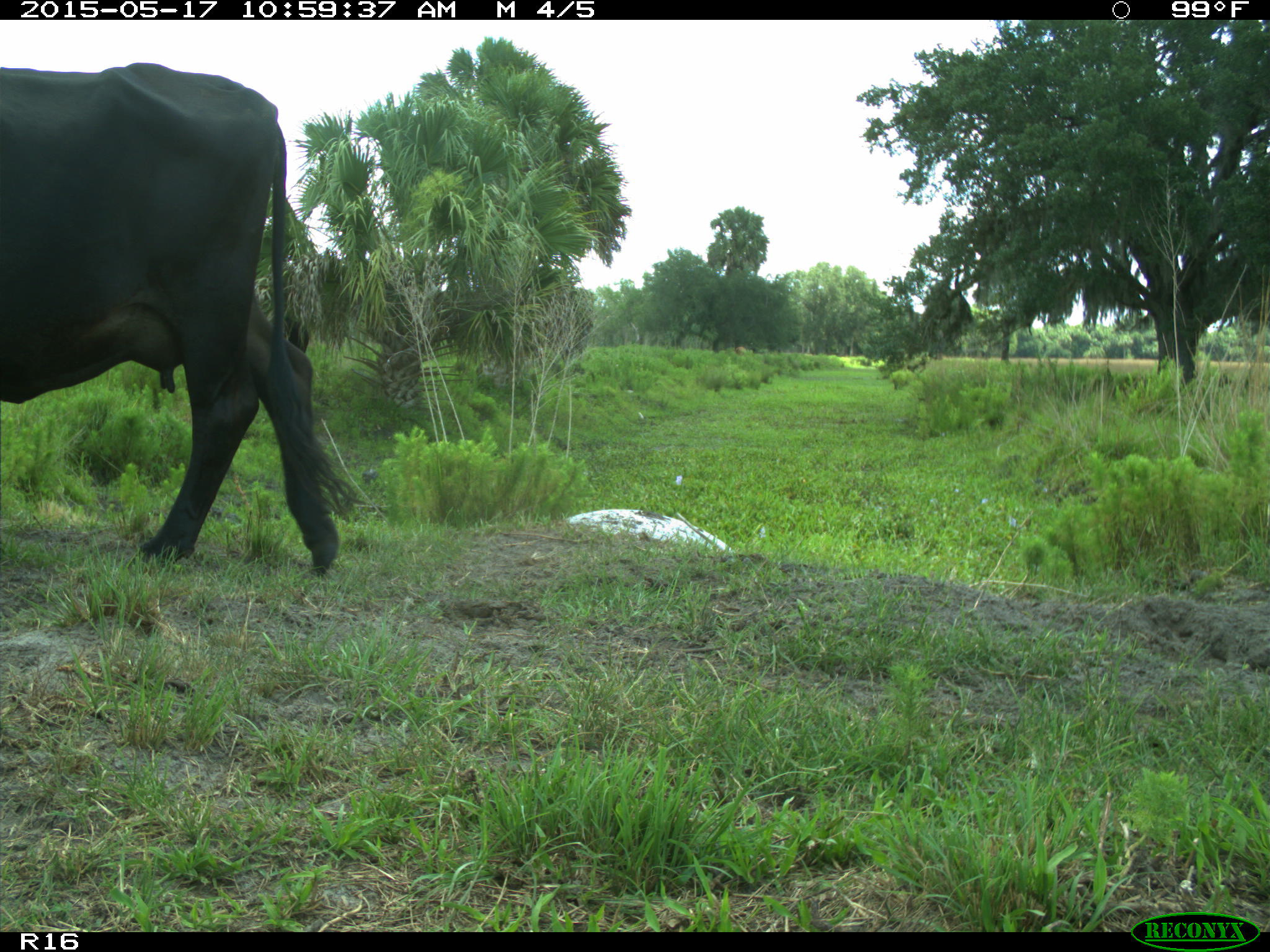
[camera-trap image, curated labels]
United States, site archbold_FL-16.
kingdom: Animalia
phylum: Chordata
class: Mammalia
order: Artiodactyla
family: Bovidae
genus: Bos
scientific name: Bos taurus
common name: domestic cow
Bos taurus (domestic cow).